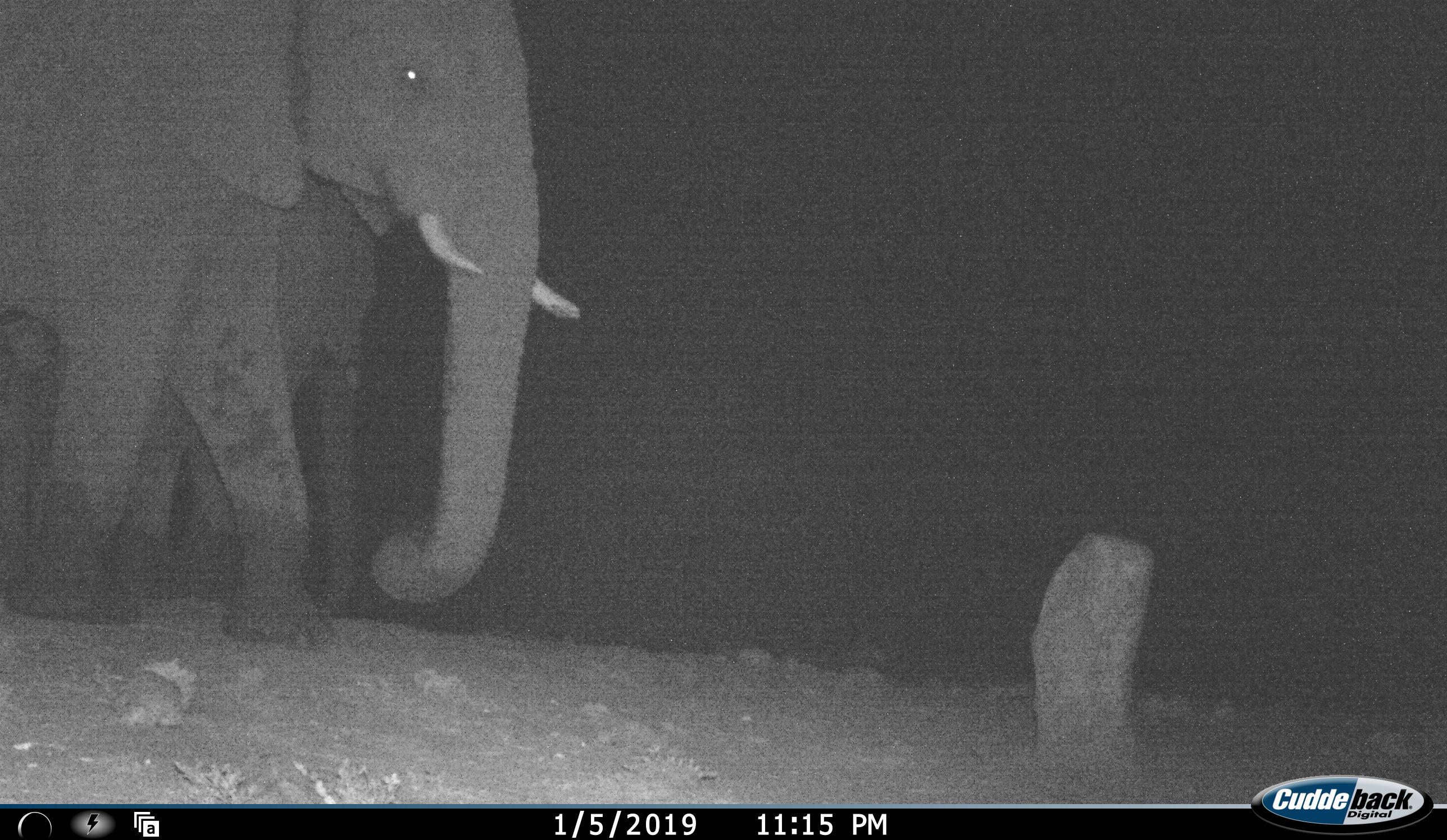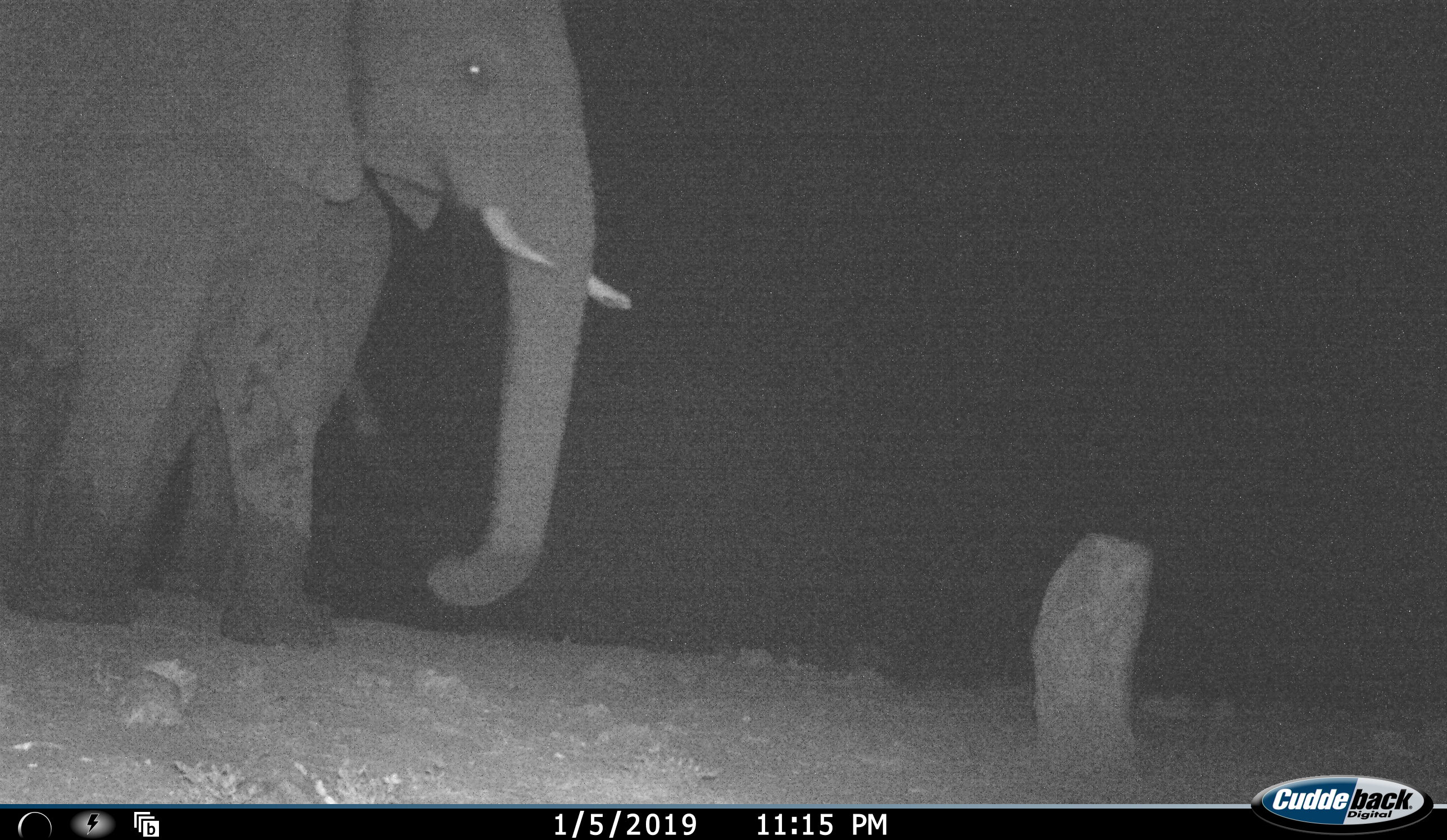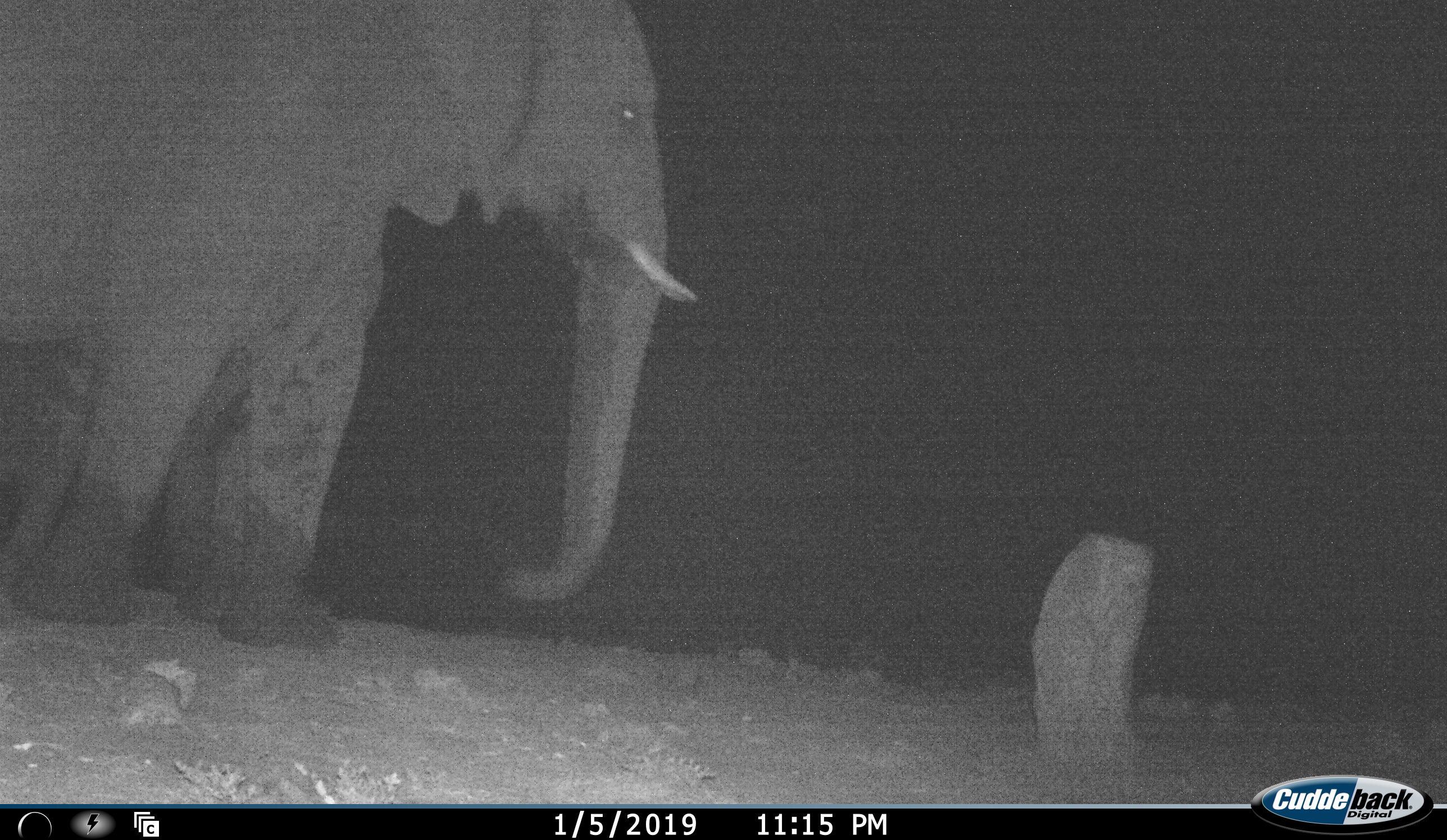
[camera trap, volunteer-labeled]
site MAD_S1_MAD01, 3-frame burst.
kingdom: Animalia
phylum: Chordata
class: Mammalia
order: Proboscidea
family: Elephantidae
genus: Loxodonta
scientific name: Loxodonta africana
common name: african bush elephant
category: elephant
Elephant (african bush elephant) (Loxodonta africana), count 2. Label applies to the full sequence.